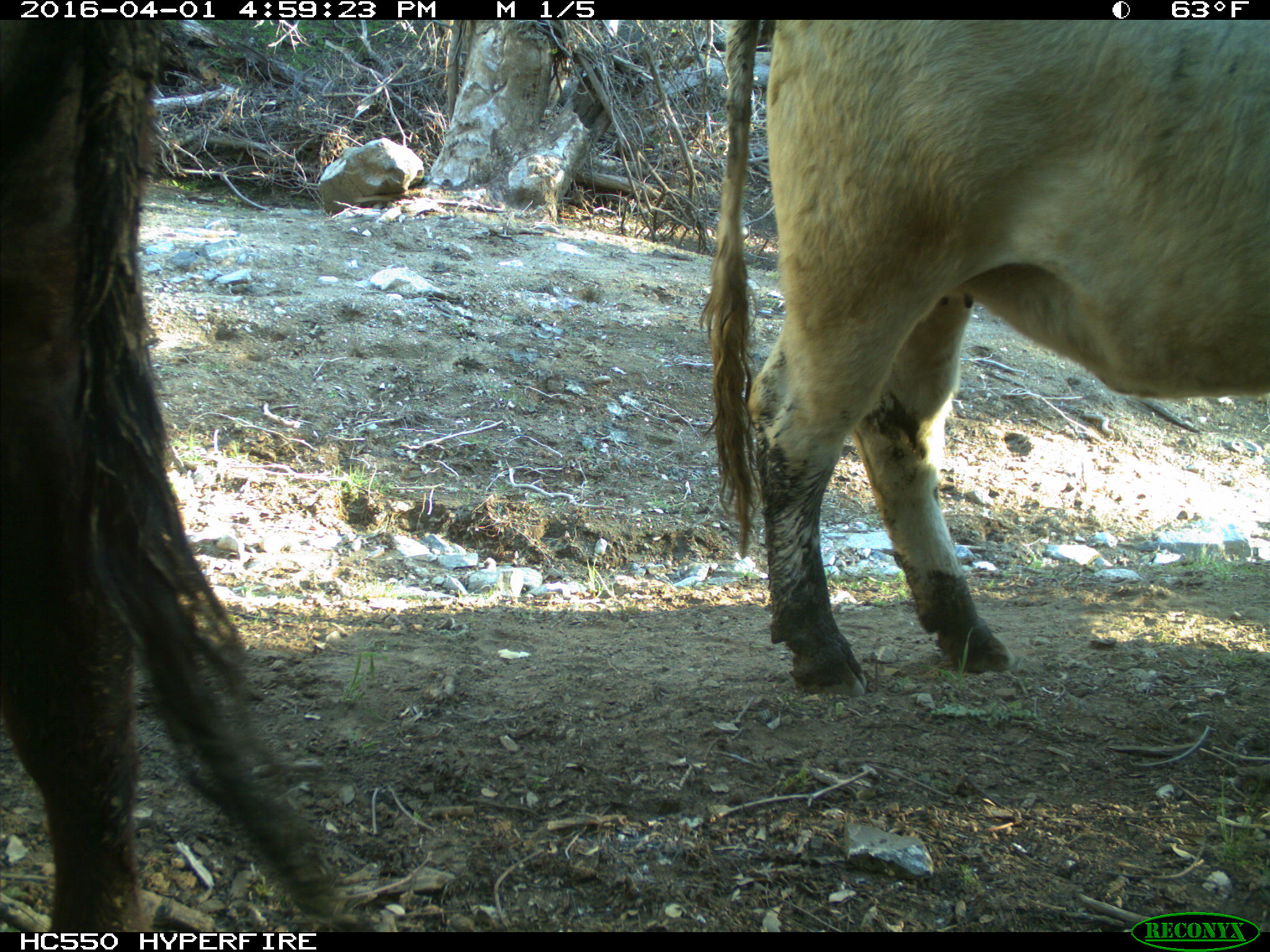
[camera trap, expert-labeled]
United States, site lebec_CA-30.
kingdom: Animalia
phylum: Chordata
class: Mammalia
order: Artiodactyla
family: Bovidae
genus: Bos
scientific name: Bos taurus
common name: domestic cow